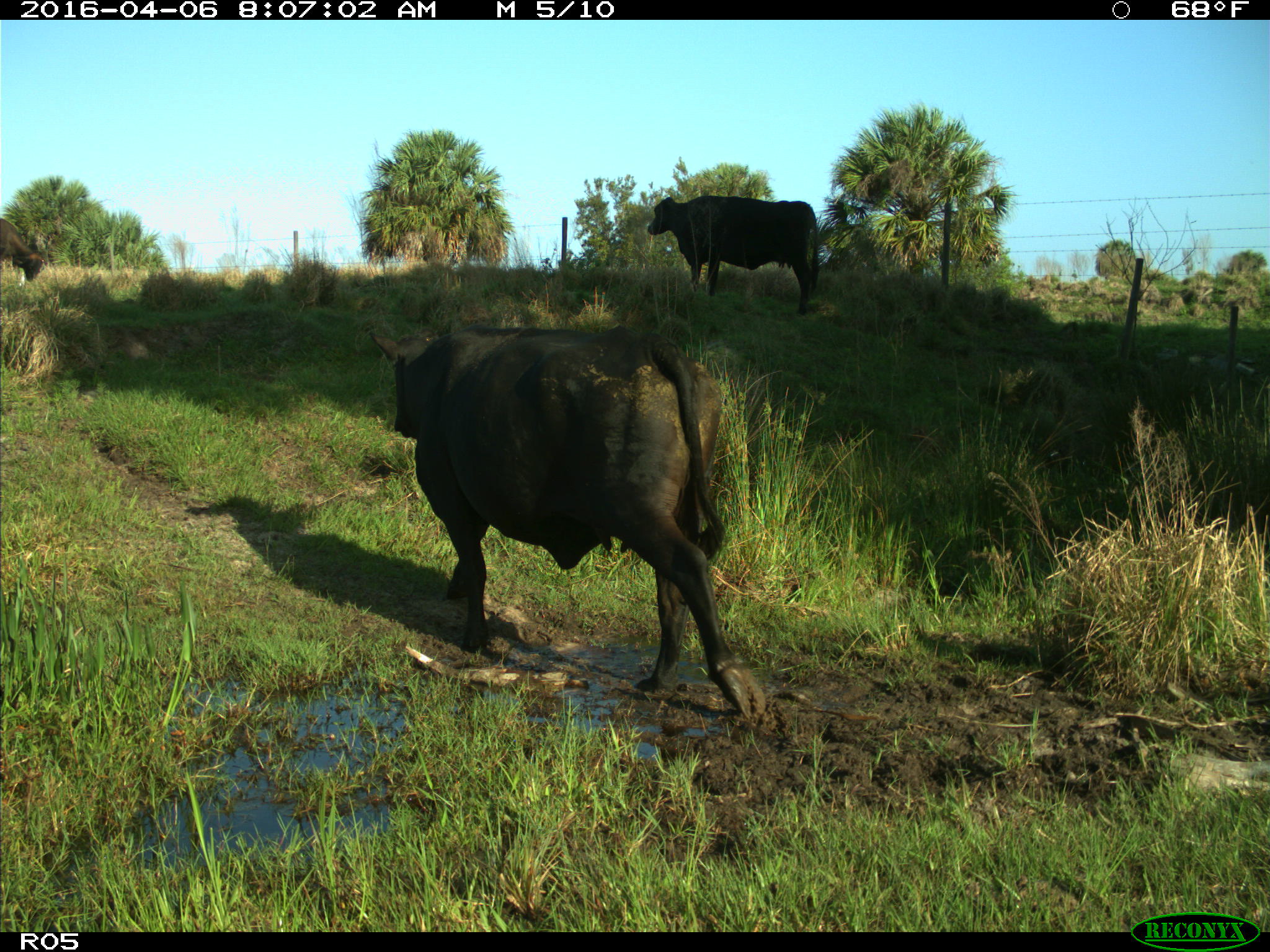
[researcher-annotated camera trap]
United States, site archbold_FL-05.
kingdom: Animalia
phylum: Chordata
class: Mammalia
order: Artiodactyla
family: Bovidae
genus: Bos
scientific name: Bos taurus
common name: domestic cow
Bos taurus (domestic cow).